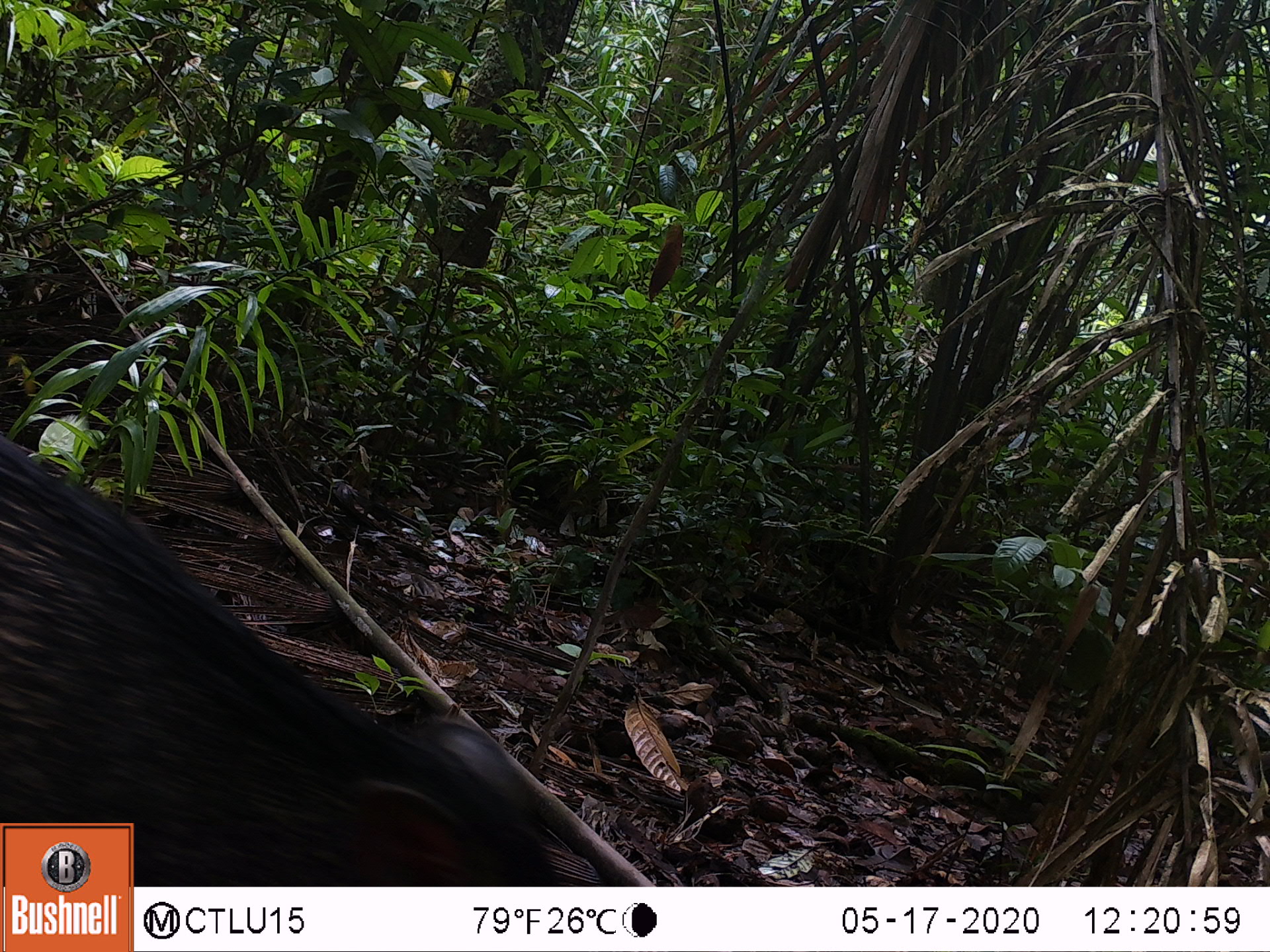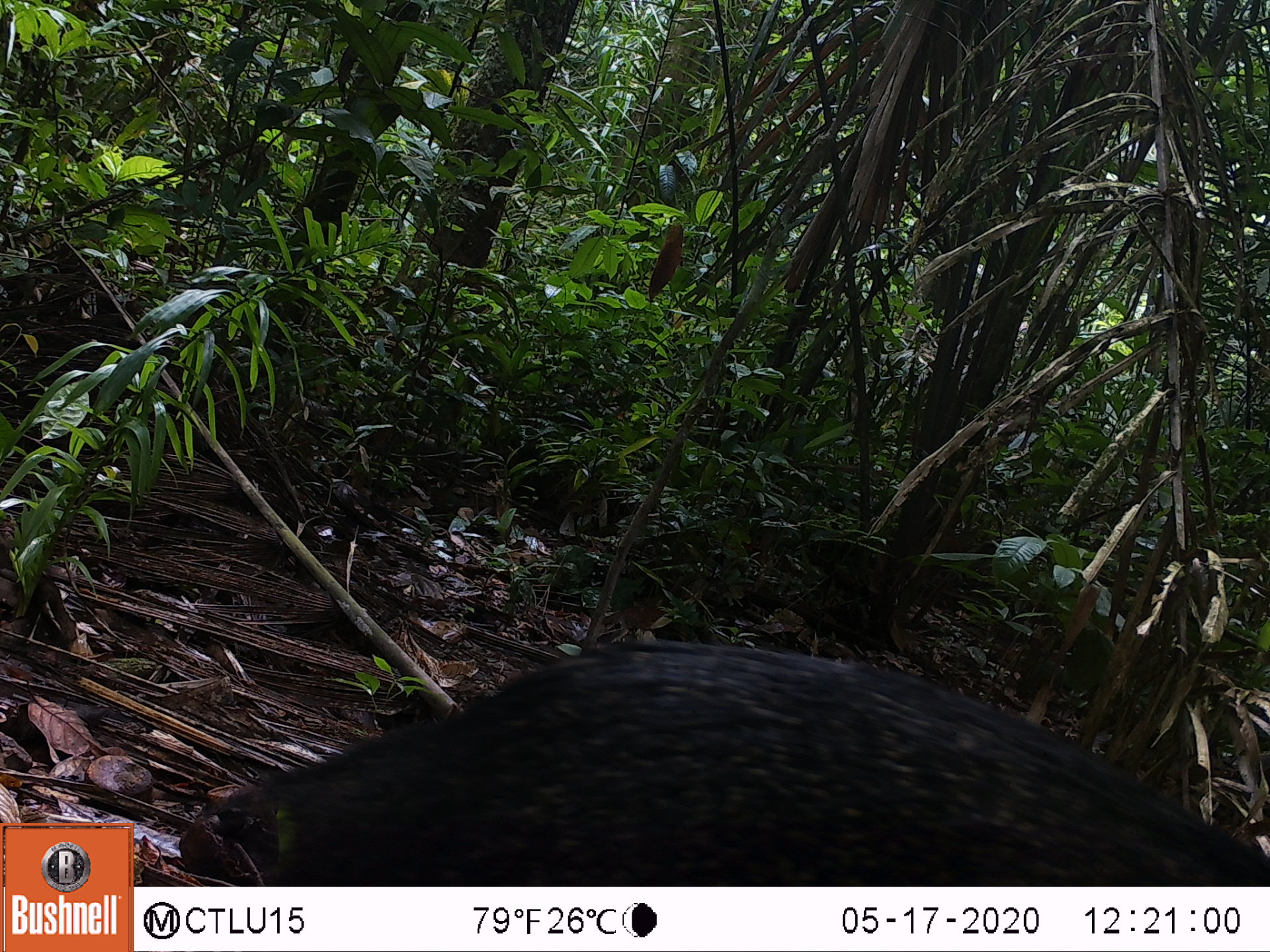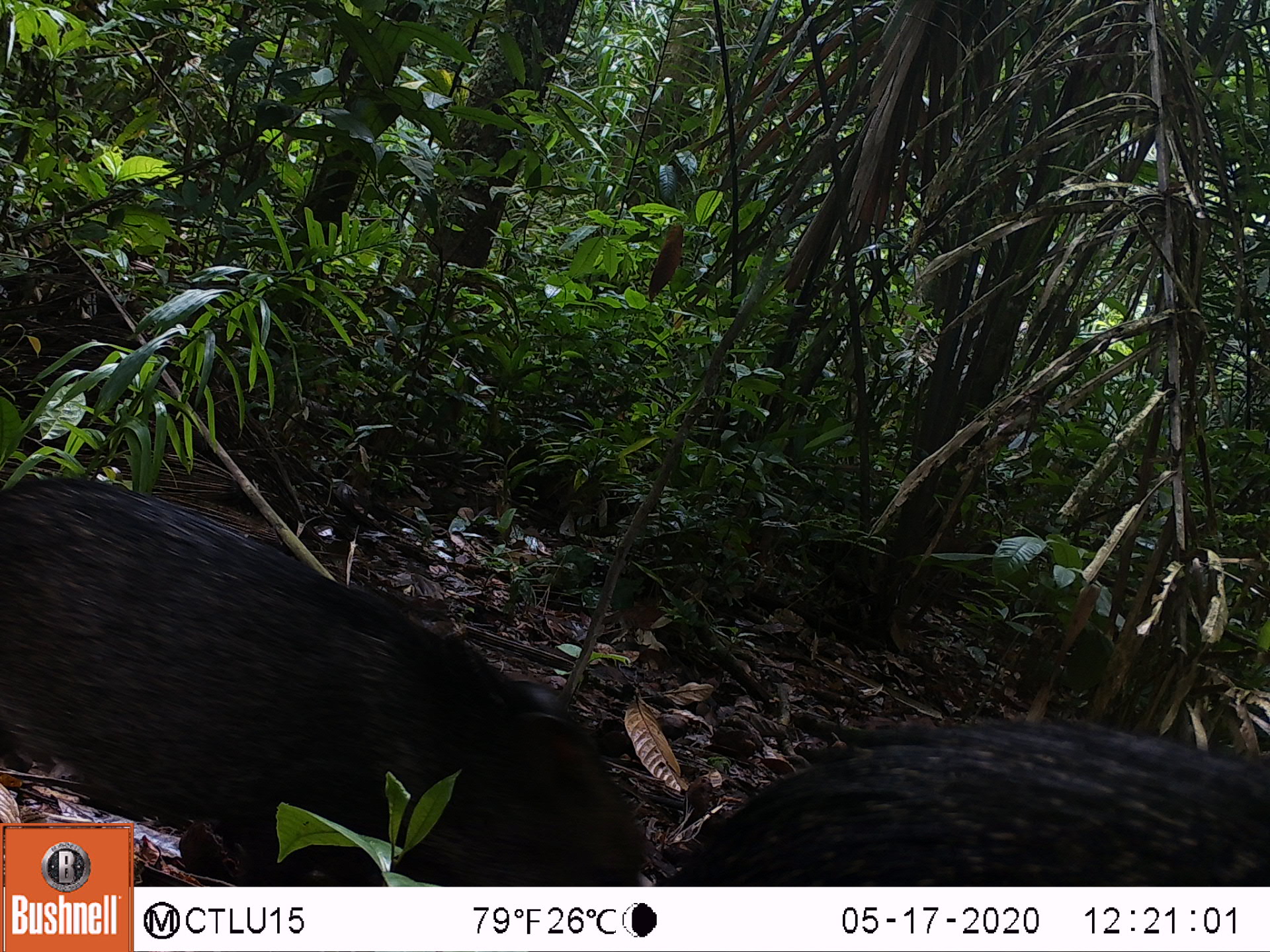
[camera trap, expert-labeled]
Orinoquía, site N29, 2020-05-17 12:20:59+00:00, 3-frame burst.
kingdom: Animalia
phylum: Chordata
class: Mammalia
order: Artiodactyla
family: Tayassuidae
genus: Pecari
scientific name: Pecari tajacu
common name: collared peccary